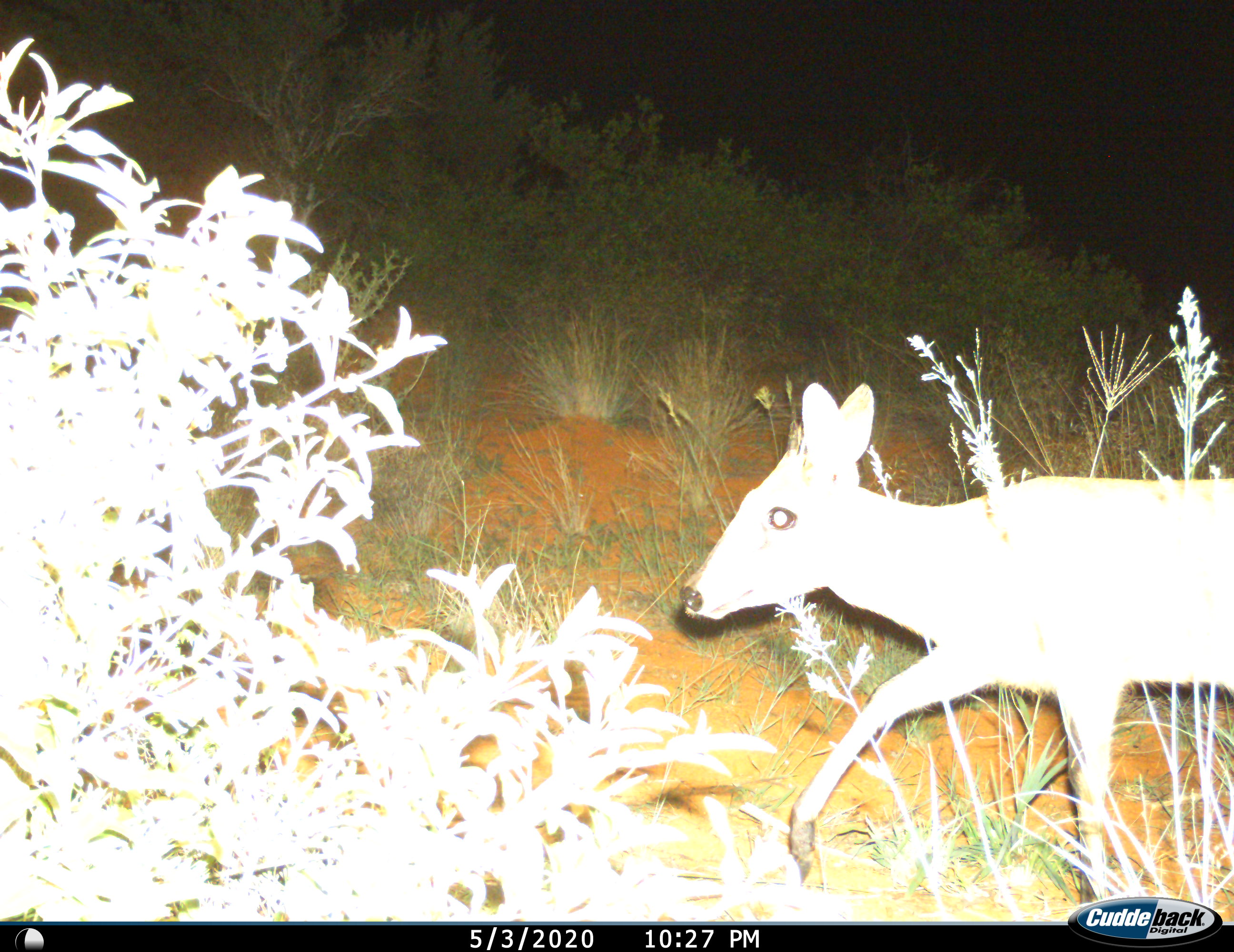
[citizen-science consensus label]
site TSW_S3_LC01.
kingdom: Animalia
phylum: Chordata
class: Mammalia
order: Artiodactyla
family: Bovidae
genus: Sylvicapra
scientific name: Sylvicapra grimmia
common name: common duiker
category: duikercommongrey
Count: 1.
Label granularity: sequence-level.